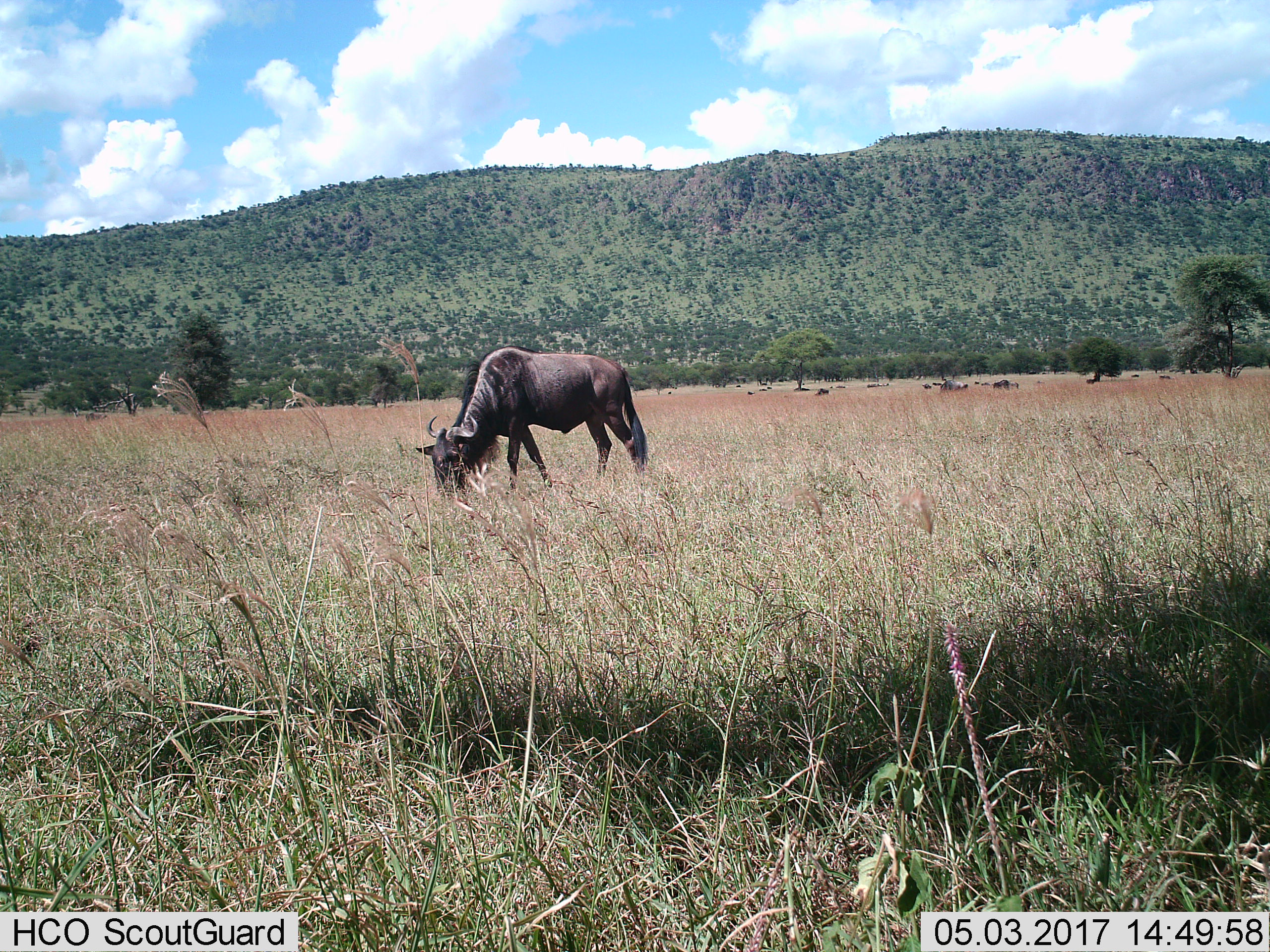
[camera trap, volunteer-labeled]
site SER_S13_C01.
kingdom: Animalia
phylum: Chordata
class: Mammalia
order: Artiodactyla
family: Bovidae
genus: Connochaetes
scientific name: Connochaetes taurinus taurinus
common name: blue wildebeest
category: wildebeestblue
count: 11-50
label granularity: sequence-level